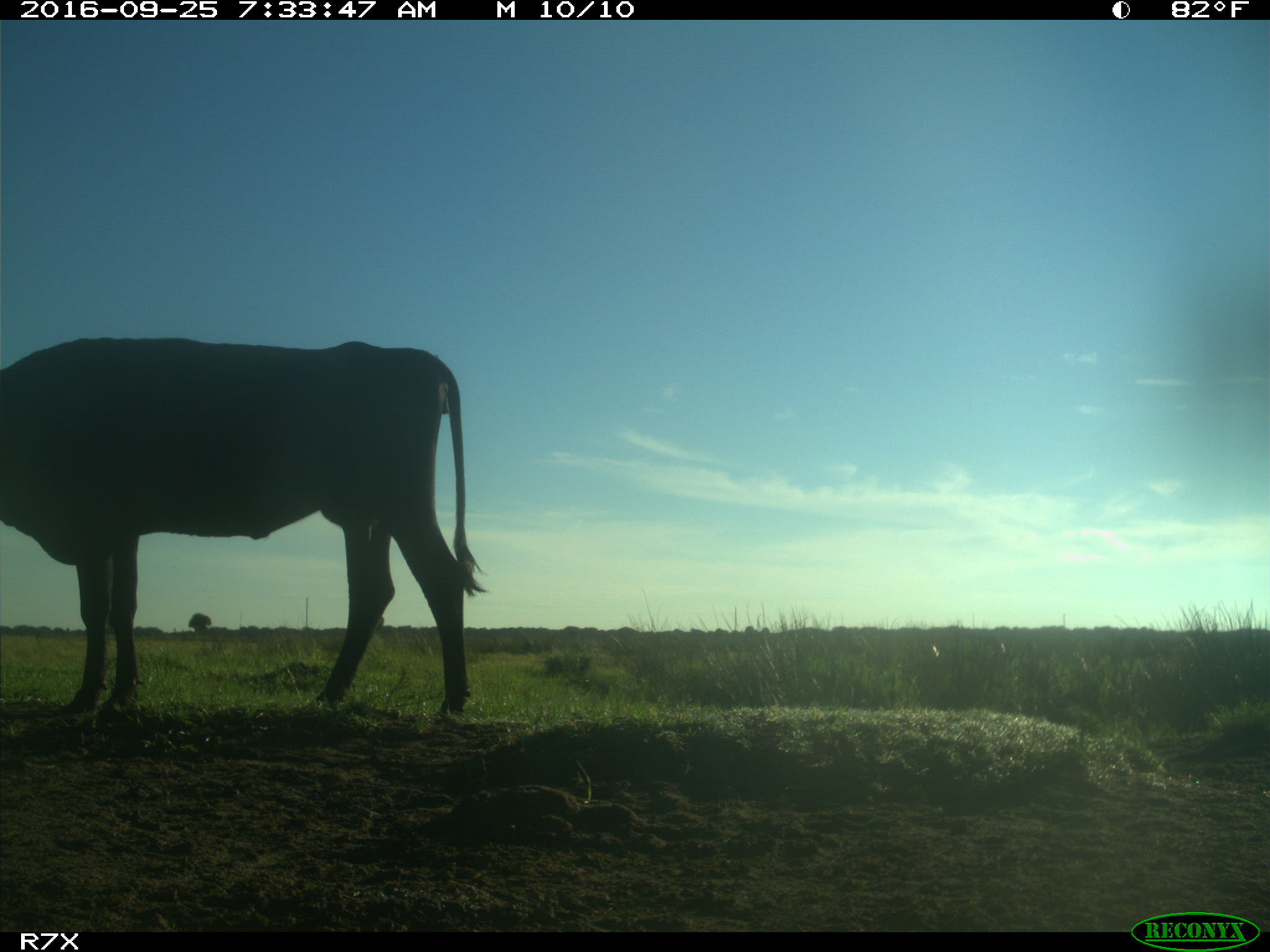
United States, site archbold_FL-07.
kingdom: Animalia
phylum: Chordata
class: Mammalia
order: Artiodactyla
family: Bovidae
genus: Bos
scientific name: Bos taurus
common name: domestic cow